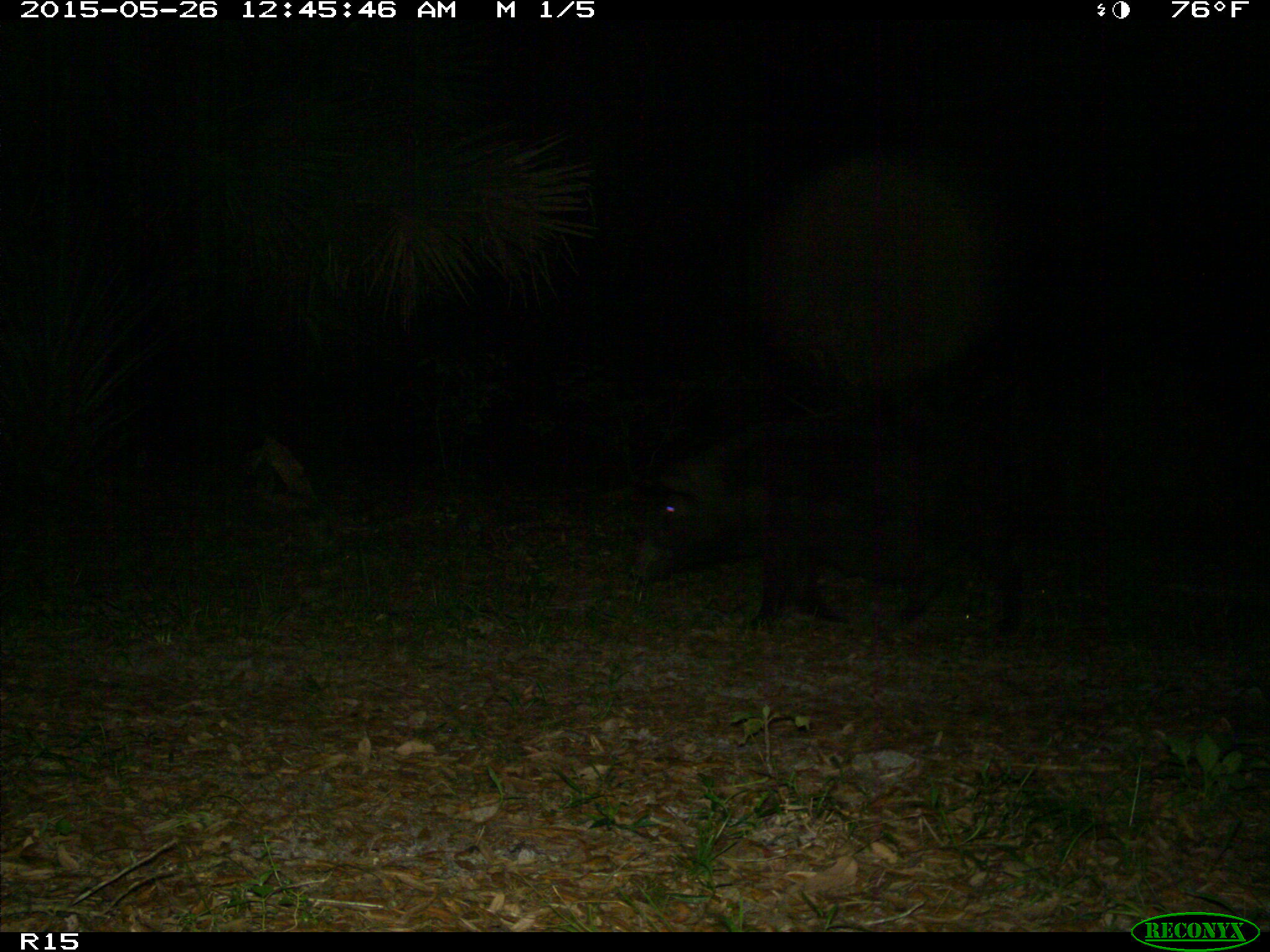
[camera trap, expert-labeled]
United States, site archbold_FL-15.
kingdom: Animalia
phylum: Chordata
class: Mammalia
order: Artiodactyla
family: Suidae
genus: Sus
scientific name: Sus scrofa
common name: wild boar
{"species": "Sus scrofa (wild boar)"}